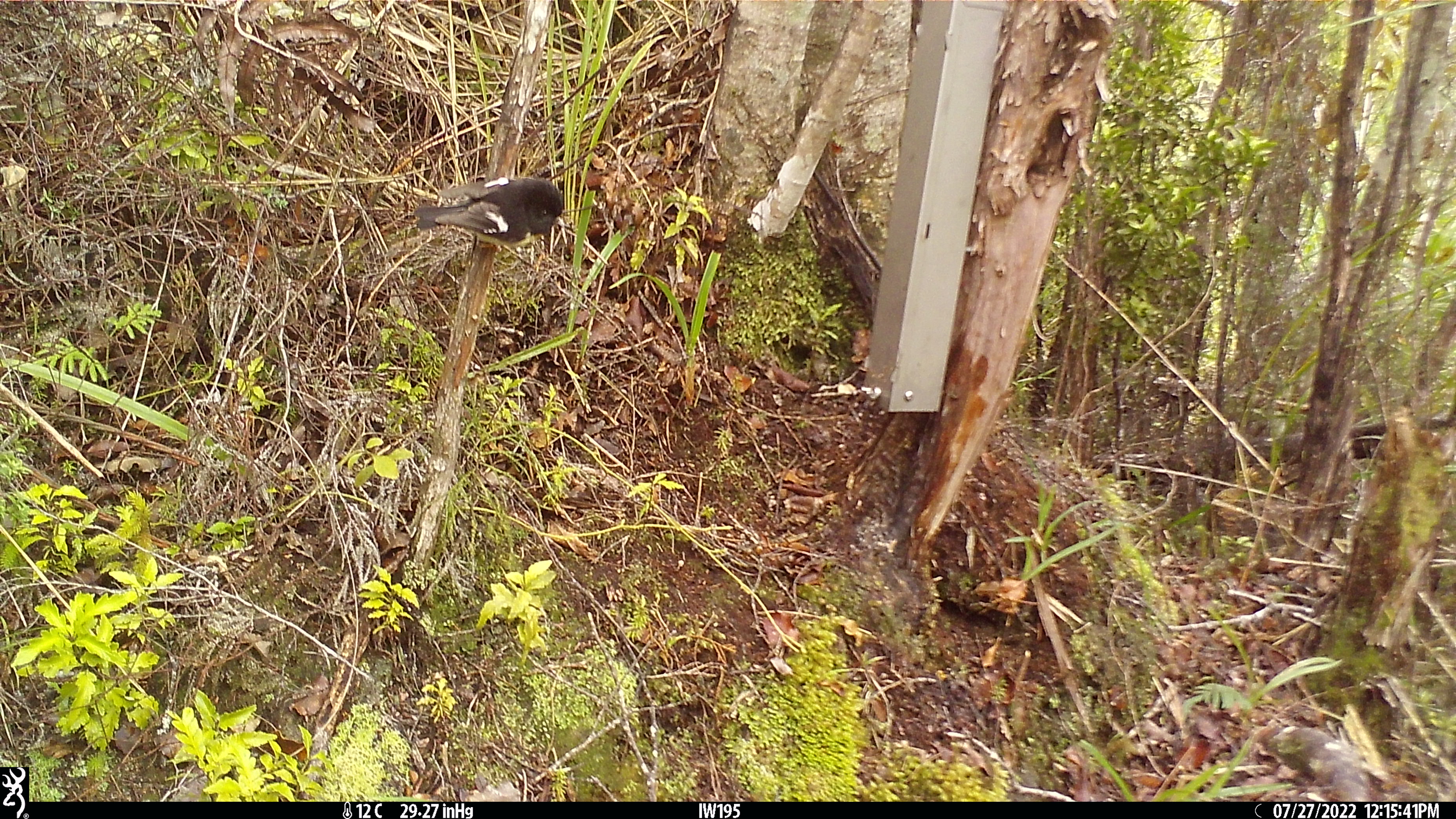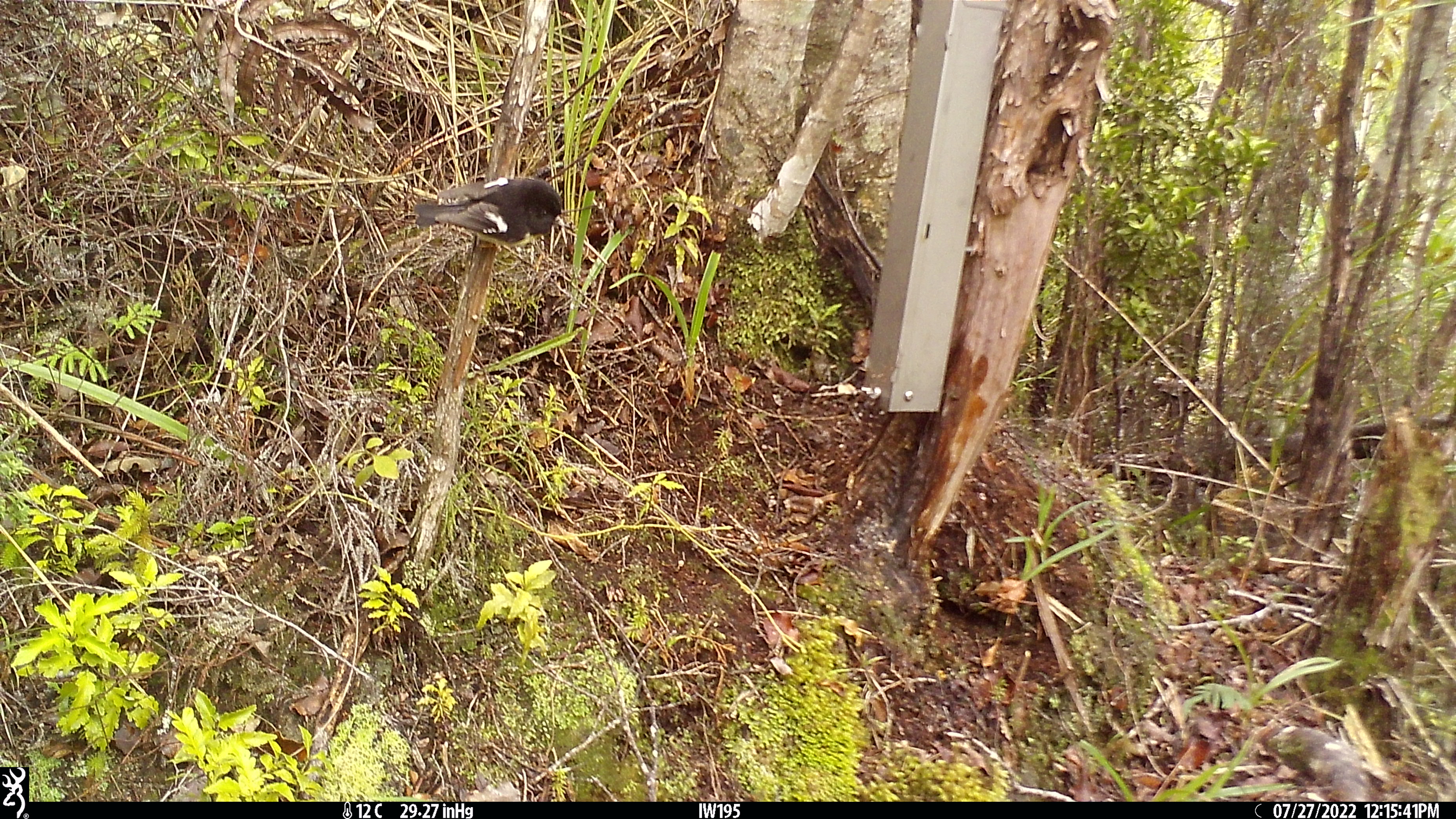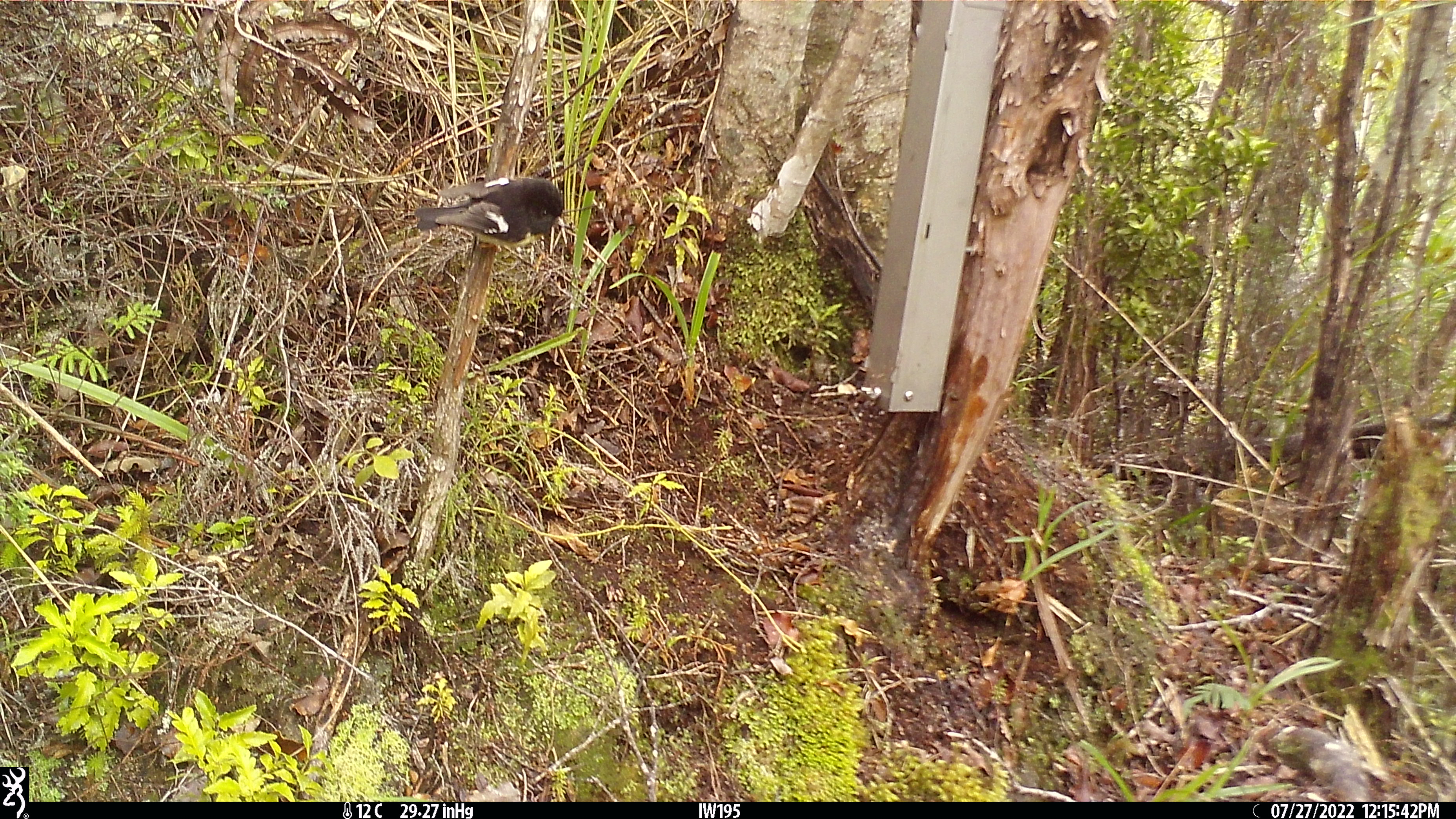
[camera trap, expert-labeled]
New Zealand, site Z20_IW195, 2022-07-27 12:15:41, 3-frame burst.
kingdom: Animalia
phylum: Chordata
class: Aves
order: Passeriformes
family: Petroicidae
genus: Petroica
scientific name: Petroica macrocephala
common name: tomtit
Tomtit (Petroica macrocephala).